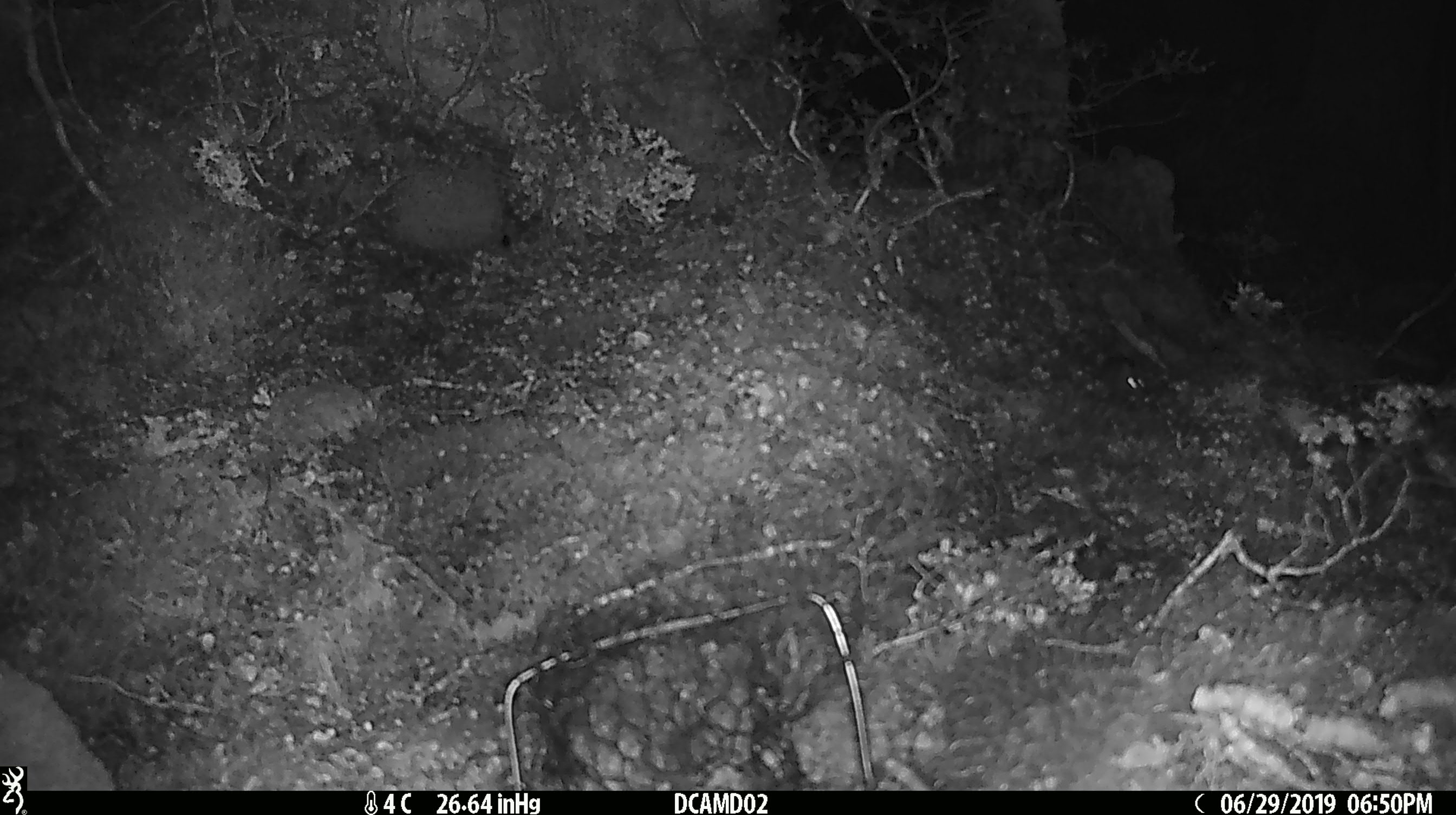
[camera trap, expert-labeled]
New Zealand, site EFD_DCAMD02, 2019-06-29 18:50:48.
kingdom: Animalia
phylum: Chordata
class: Mammalia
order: Rodentia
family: Muridae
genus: Mus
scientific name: Mus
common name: mouse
Mouse (Mus).